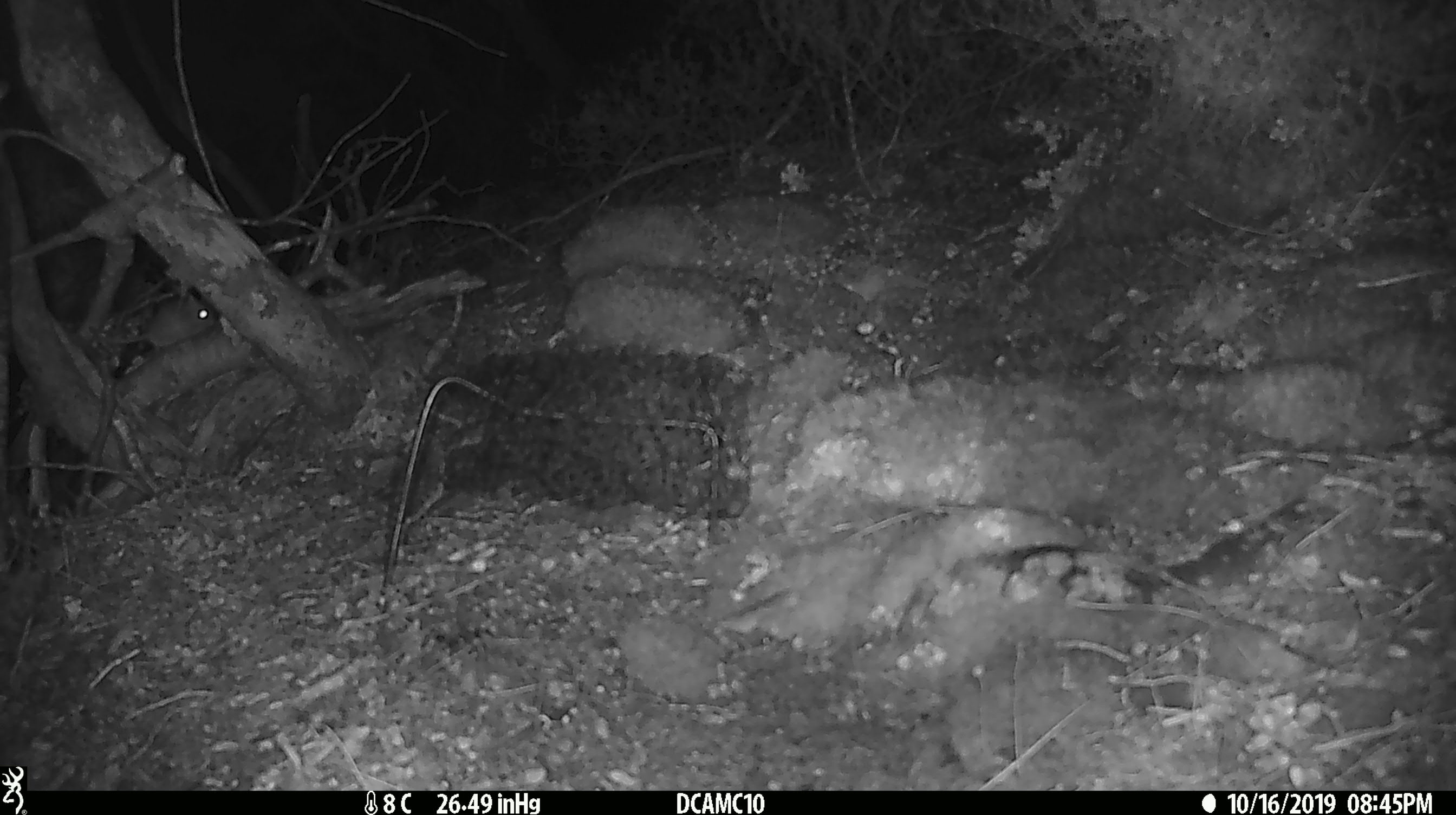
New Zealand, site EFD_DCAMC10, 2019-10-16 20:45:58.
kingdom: Animalia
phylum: Chordata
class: Mammalia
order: Rodentia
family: Muridae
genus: Mus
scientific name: Mus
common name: mouse